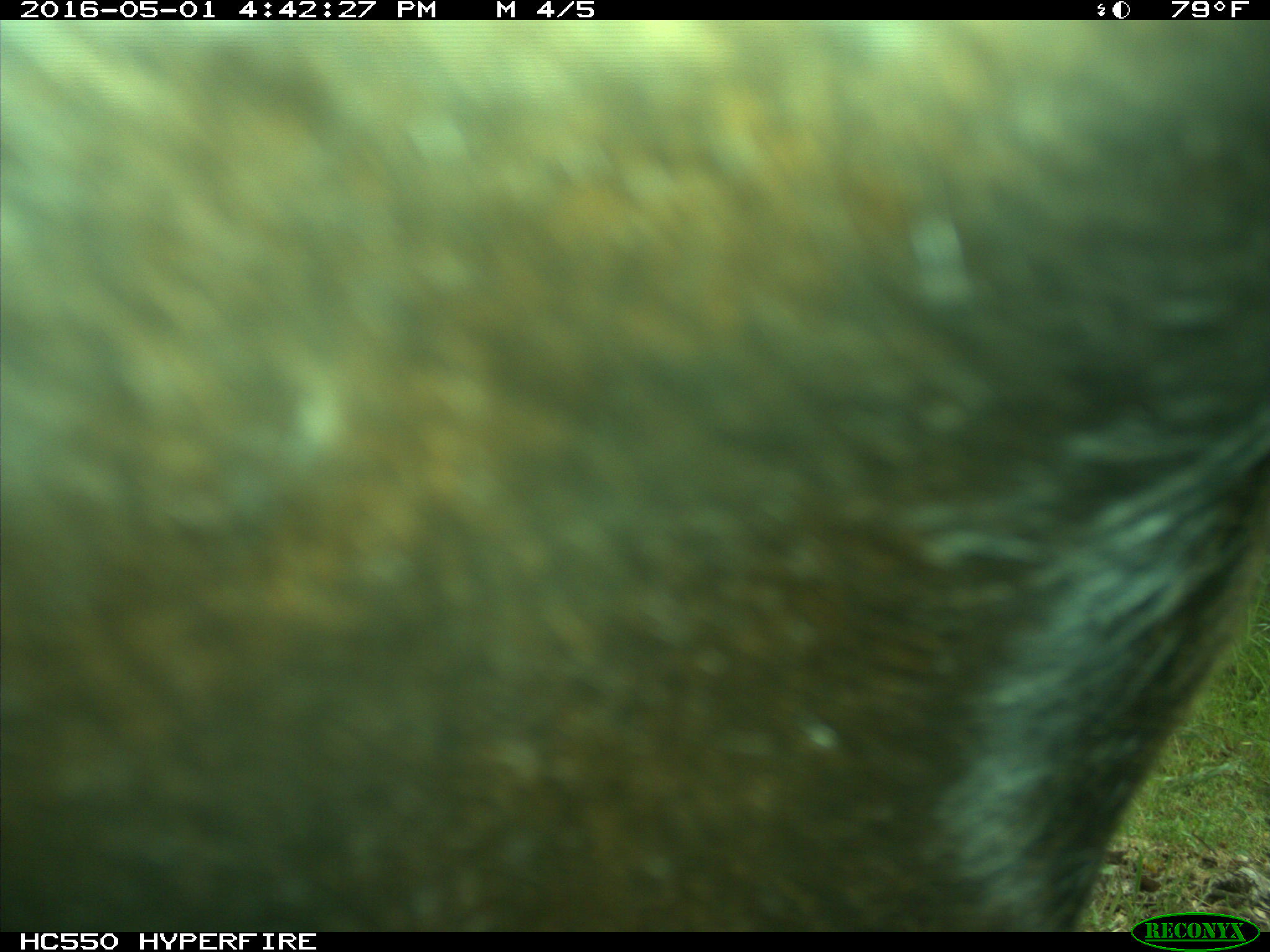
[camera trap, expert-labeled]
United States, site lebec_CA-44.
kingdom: Animalia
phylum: Chordata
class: Mammalia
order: Artiodactyla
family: Bovidae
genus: Bos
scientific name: Bos taurus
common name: domestic cow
Bos taurus (domestic cow).